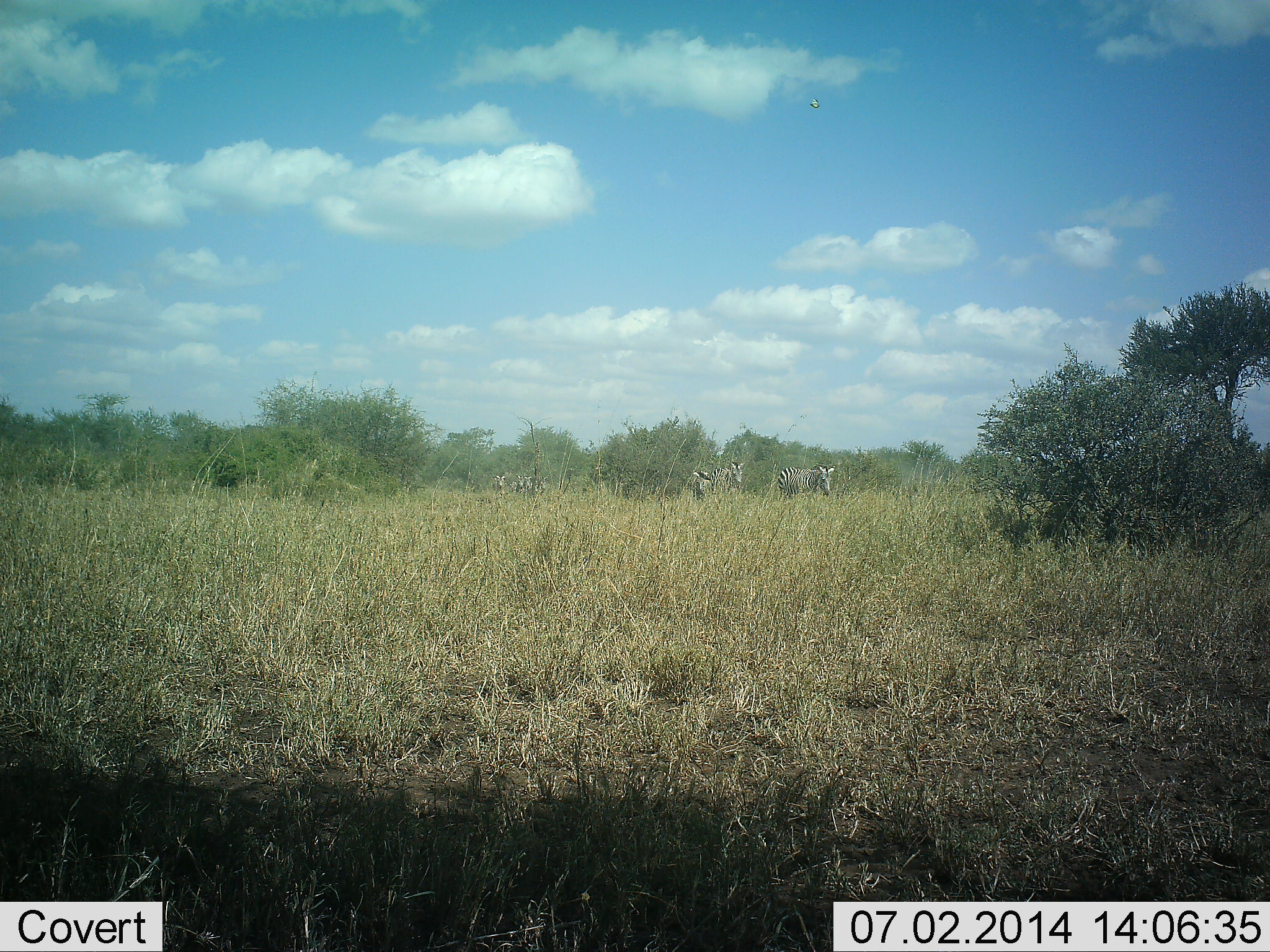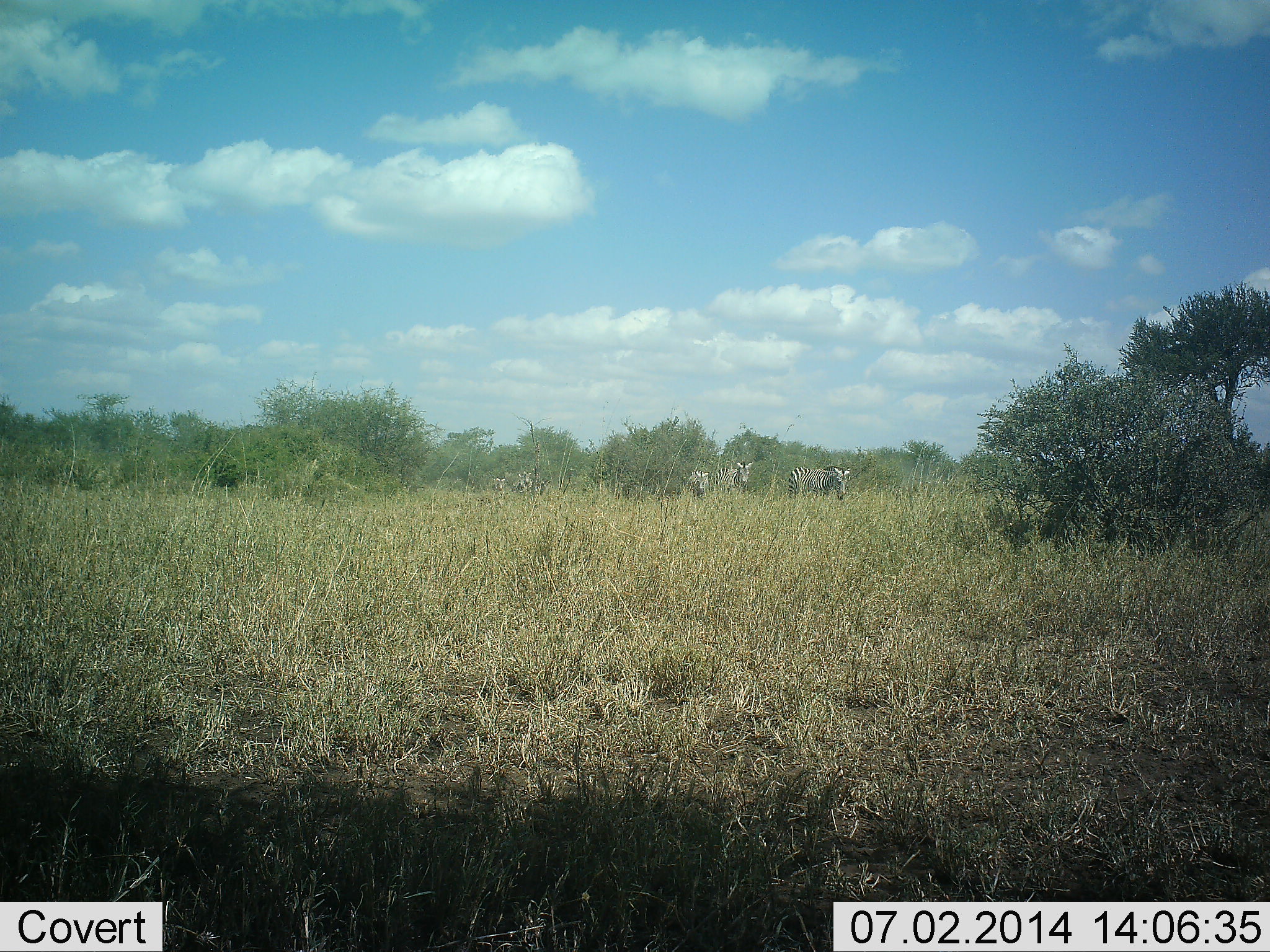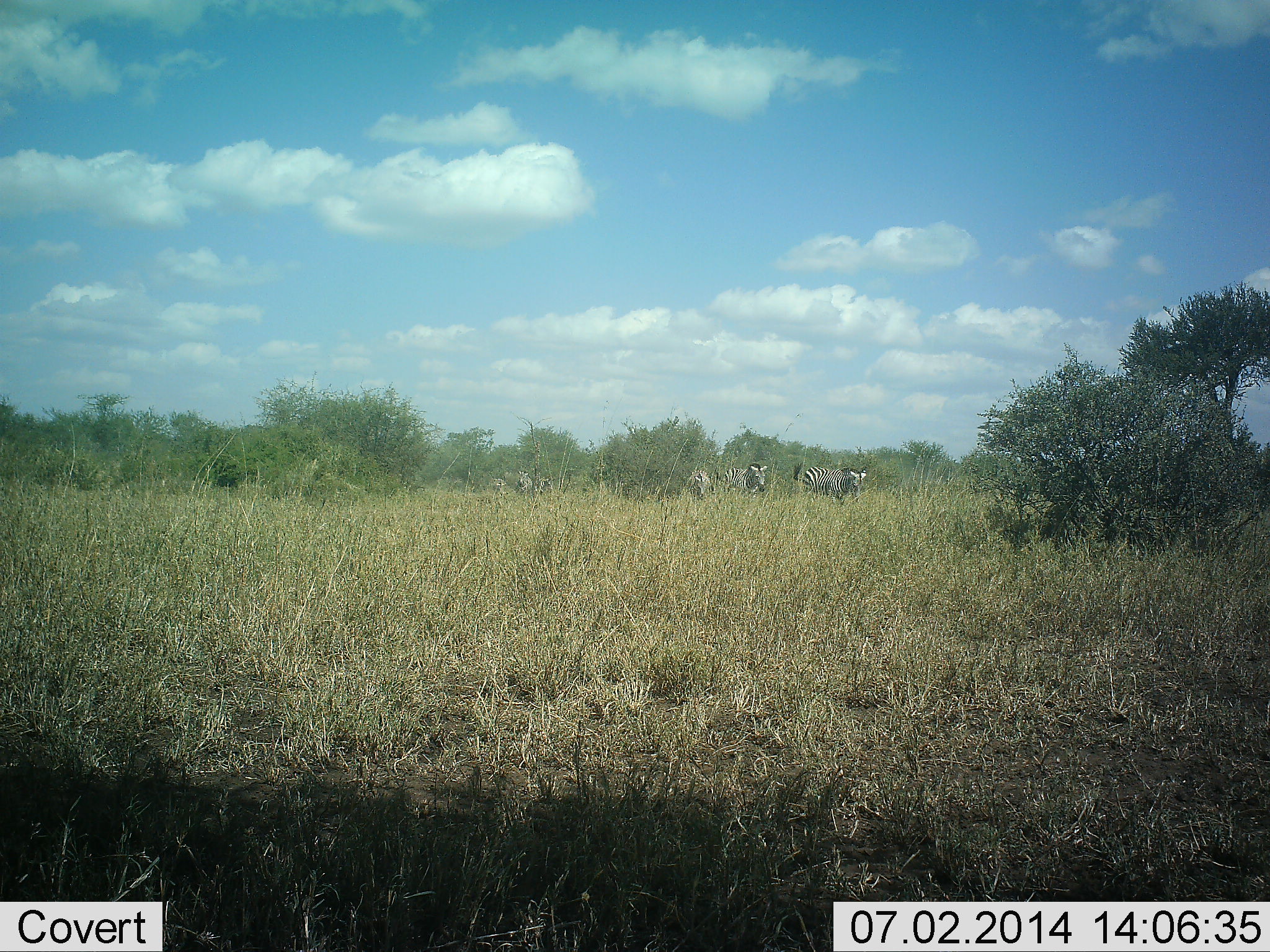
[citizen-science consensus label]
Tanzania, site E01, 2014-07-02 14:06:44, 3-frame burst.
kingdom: Animalia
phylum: Chordata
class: Mammalia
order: Perissodactyla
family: Equidae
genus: Equus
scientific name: Equus quagga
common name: plains zebra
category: zebra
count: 5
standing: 30%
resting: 0%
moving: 60%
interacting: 0%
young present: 0%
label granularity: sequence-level